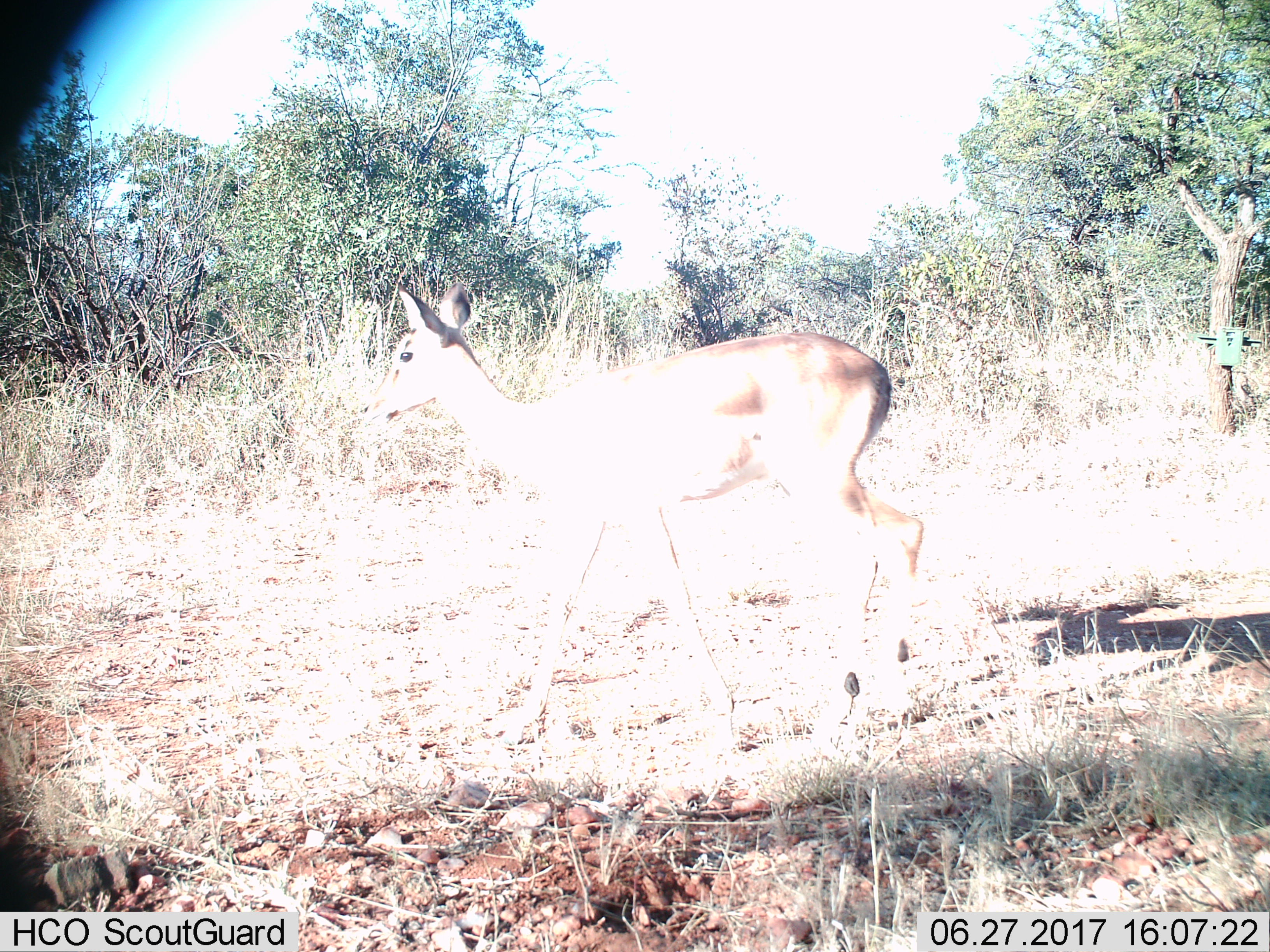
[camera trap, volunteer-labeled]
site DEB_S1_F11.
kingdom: Animalia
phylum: Chordata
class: Mammalia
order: Artiodactyla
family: Bovidae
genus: Aepyceros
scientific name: Aepyceros melampus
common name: impala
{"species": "impala (Aepyceros melampus)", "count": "1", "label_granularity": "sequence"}